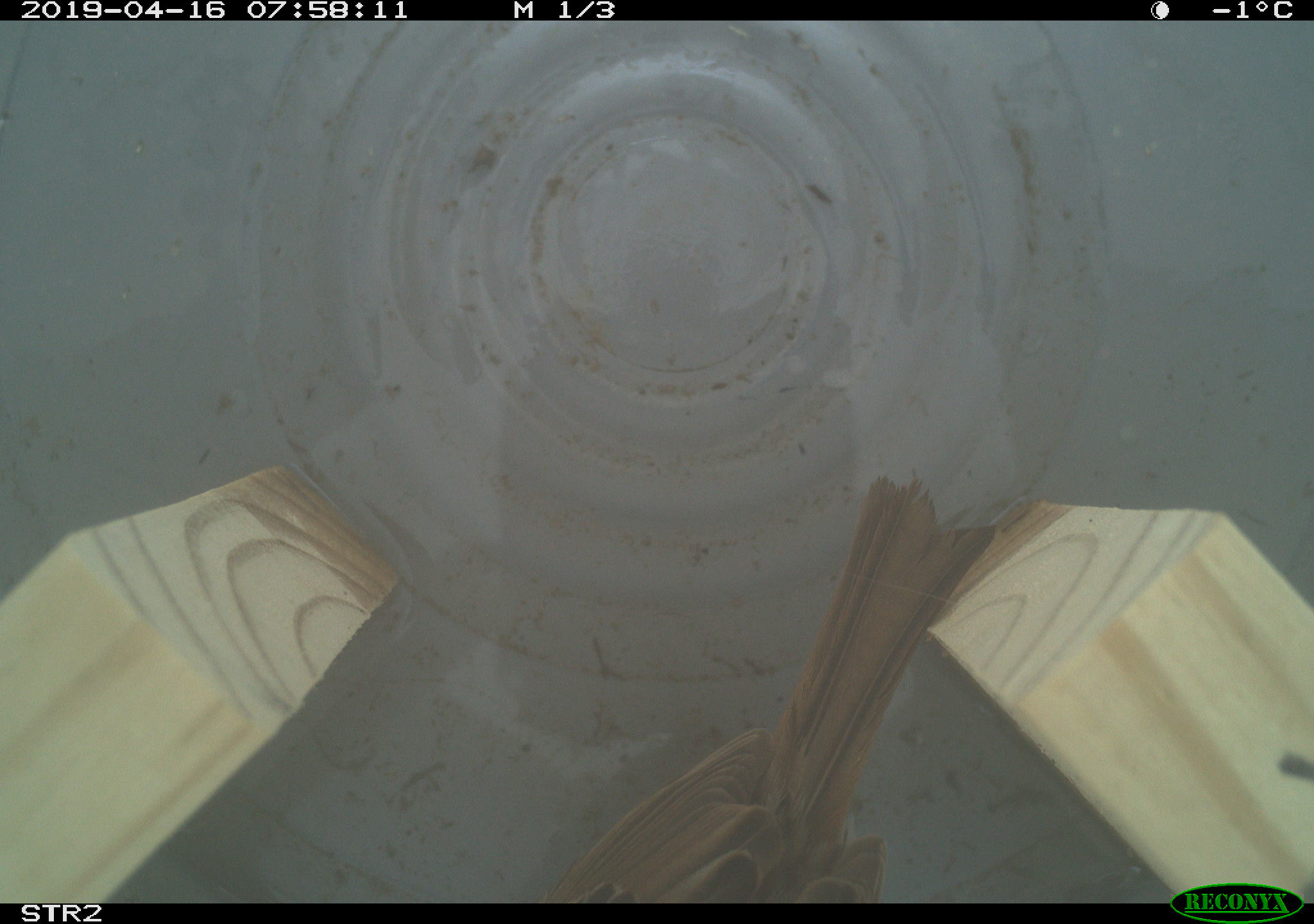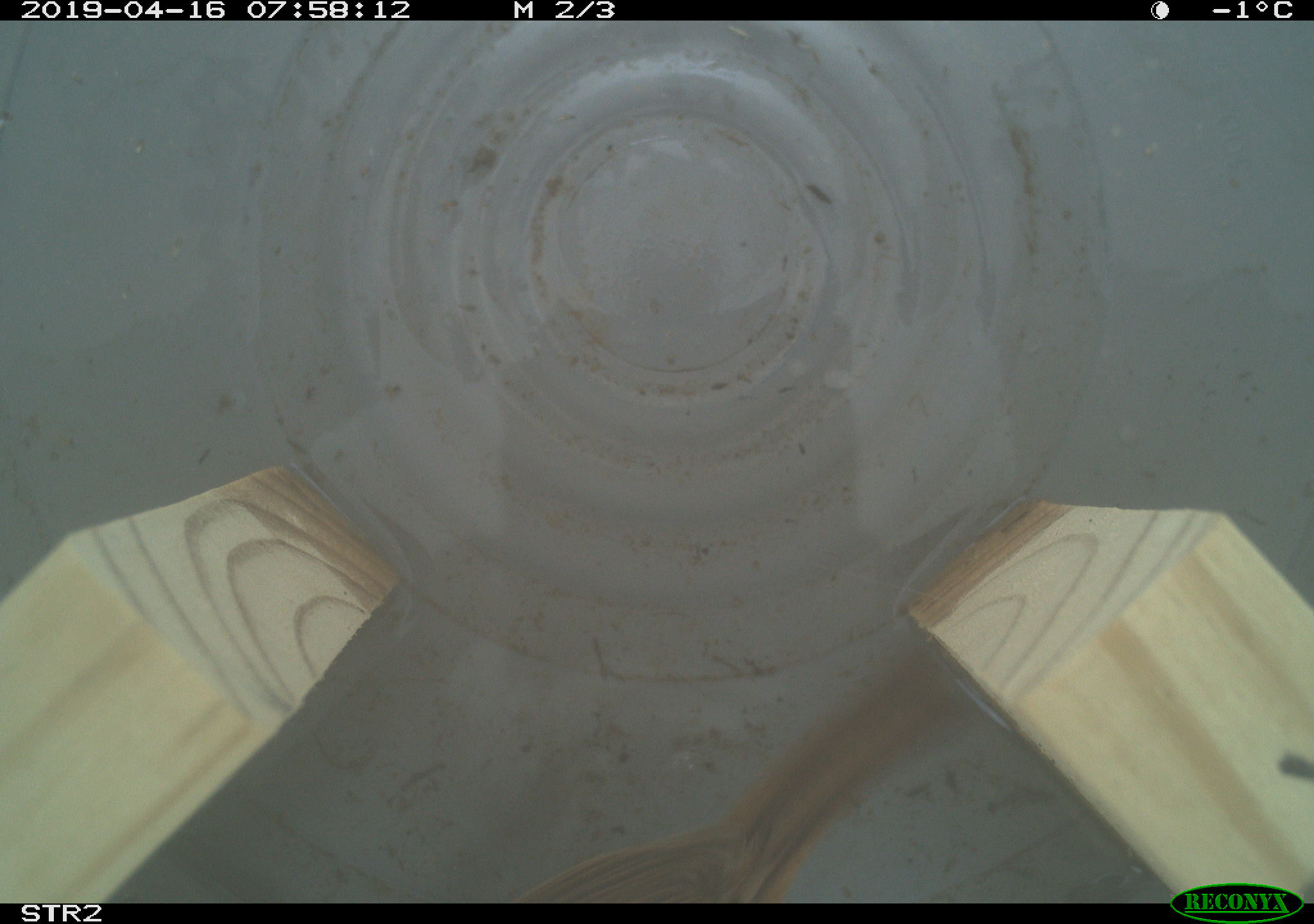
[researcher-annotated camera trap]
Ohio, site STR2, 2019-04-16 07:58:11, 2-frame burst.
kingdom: Animalia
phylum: Chordata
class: Aves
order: Passeriformes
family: Passerellidae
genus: Melospiza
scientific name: Melospiza melodia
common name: song sparrow